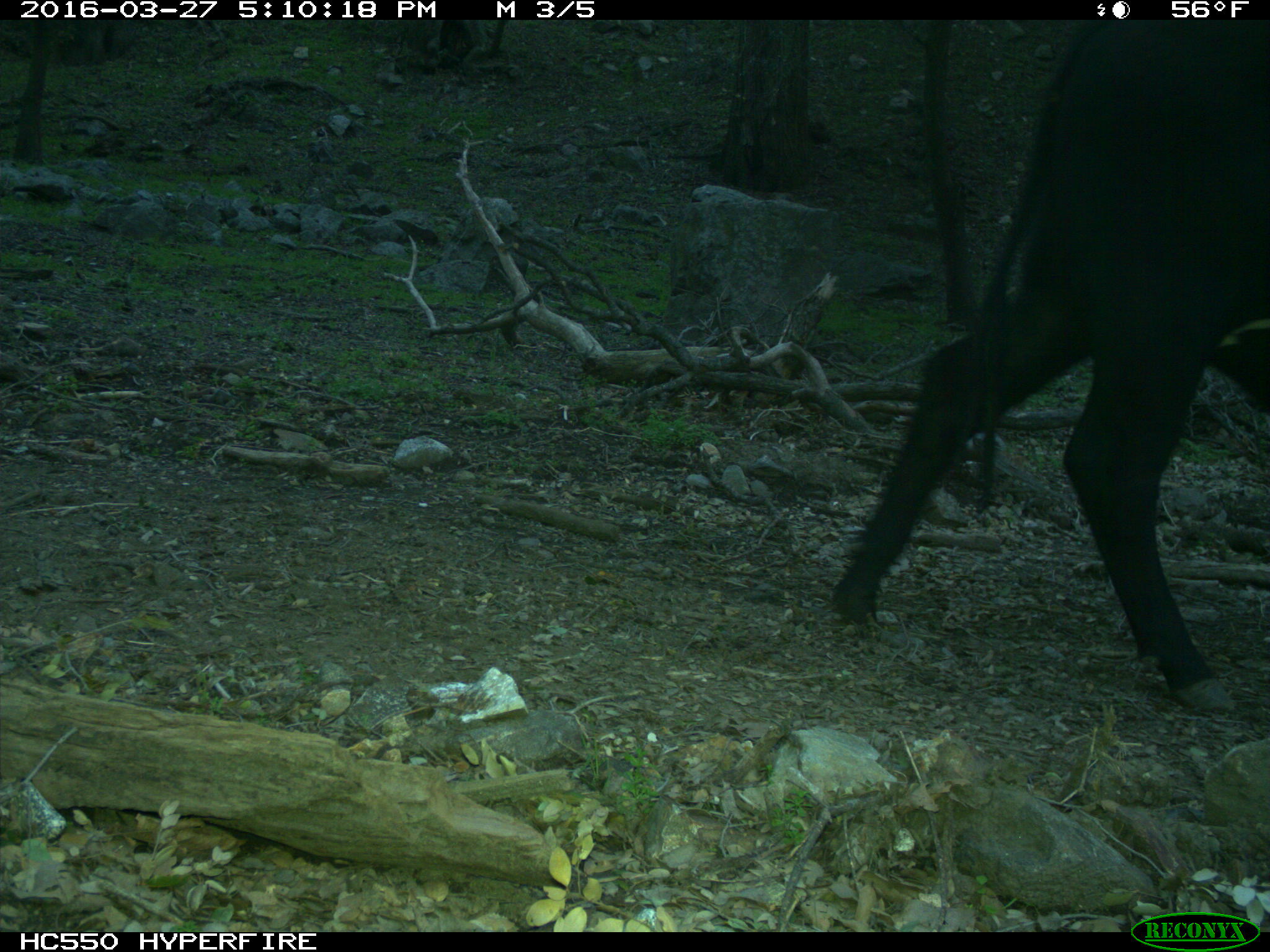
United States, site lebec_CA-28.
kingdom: Animalia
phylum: Chordata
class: Mammalia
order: Artiodactyla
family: Bovidae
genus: Bos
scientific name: Bos taurus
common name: domestic cow